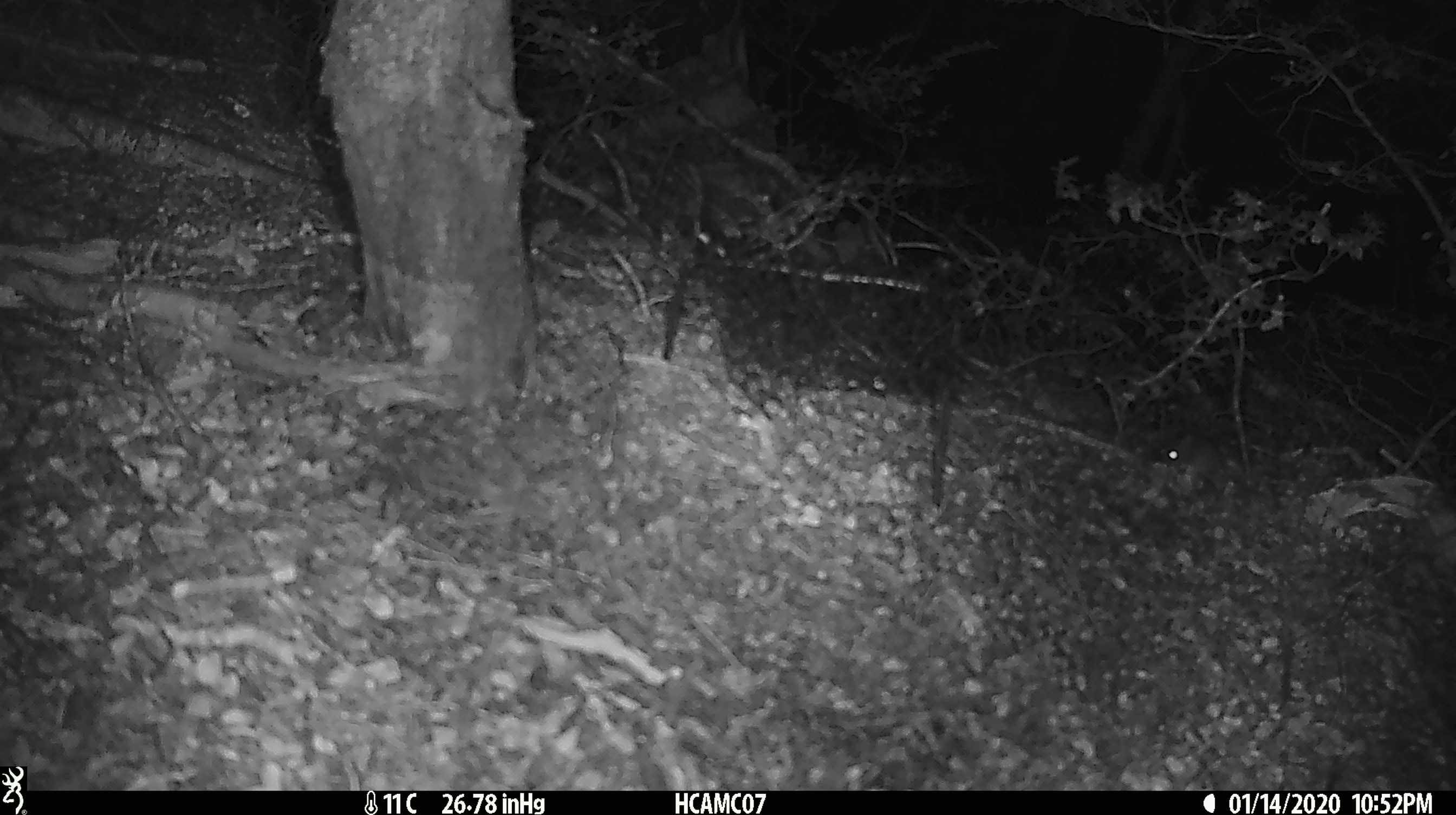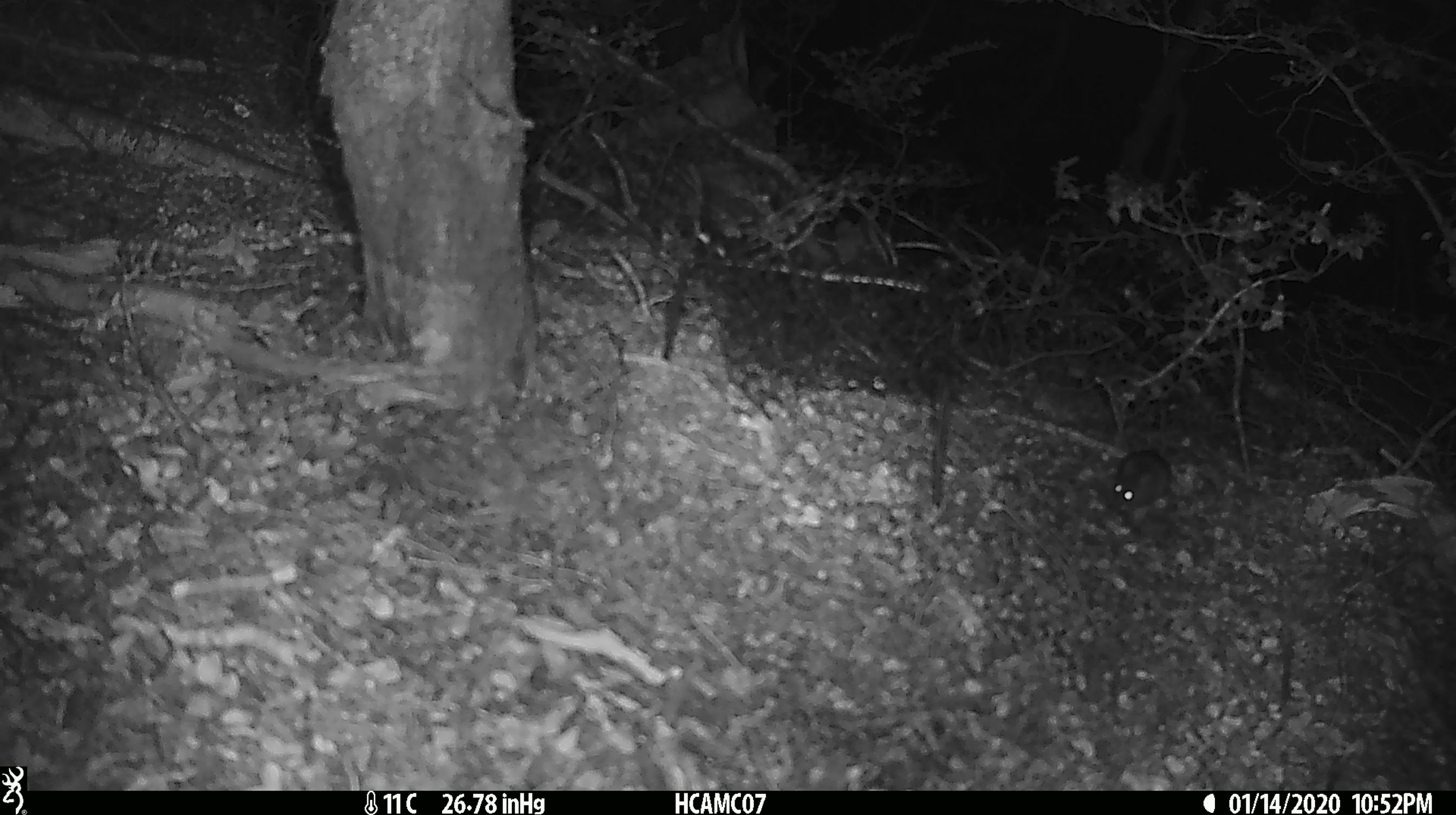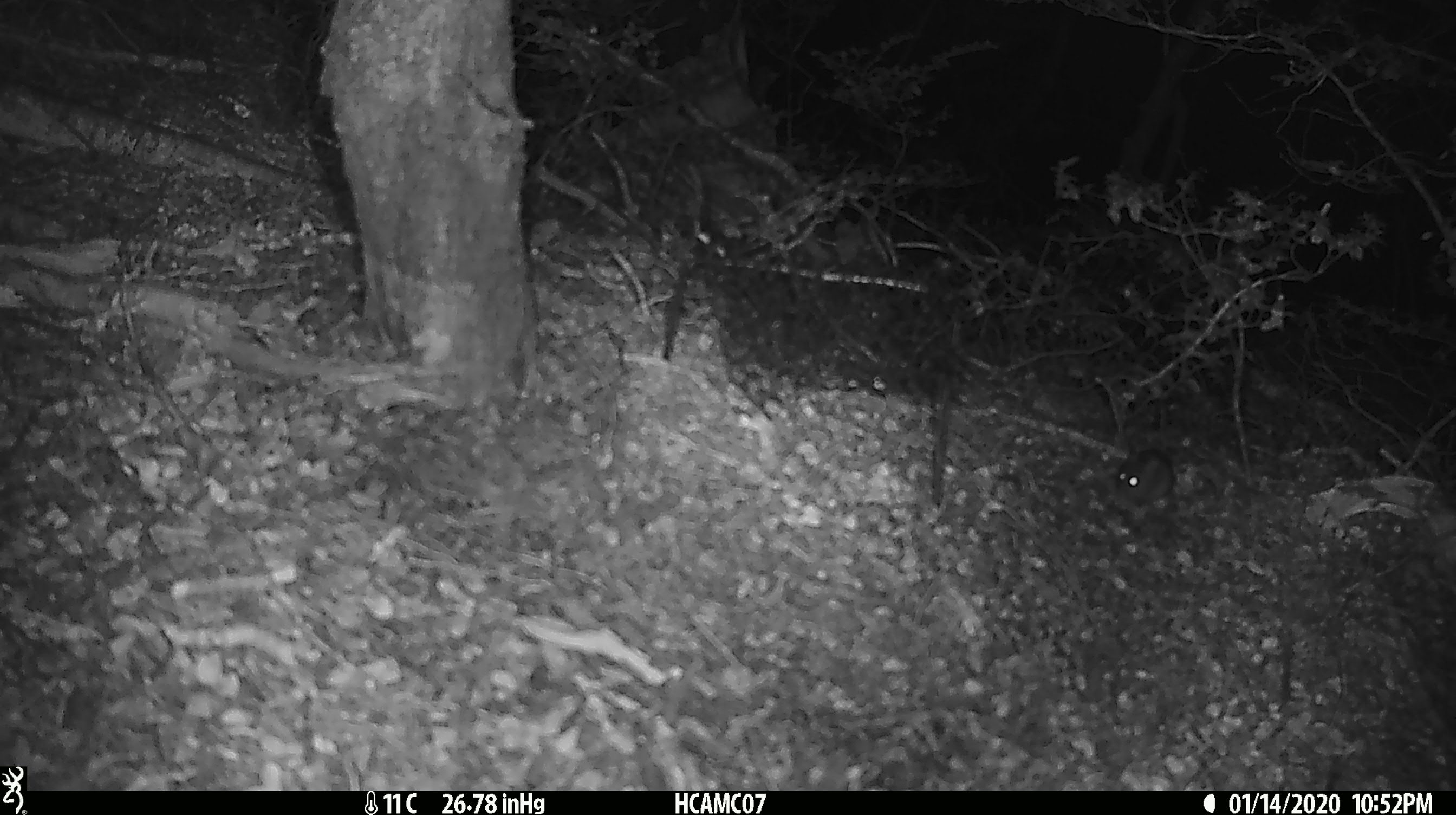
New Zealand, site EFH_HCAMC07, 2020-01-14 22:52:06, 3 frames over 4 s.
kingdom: Animalia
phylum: Chordata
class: Mammalia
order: Rodentia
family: Muridae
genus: Mus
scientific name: Mus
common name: mouse